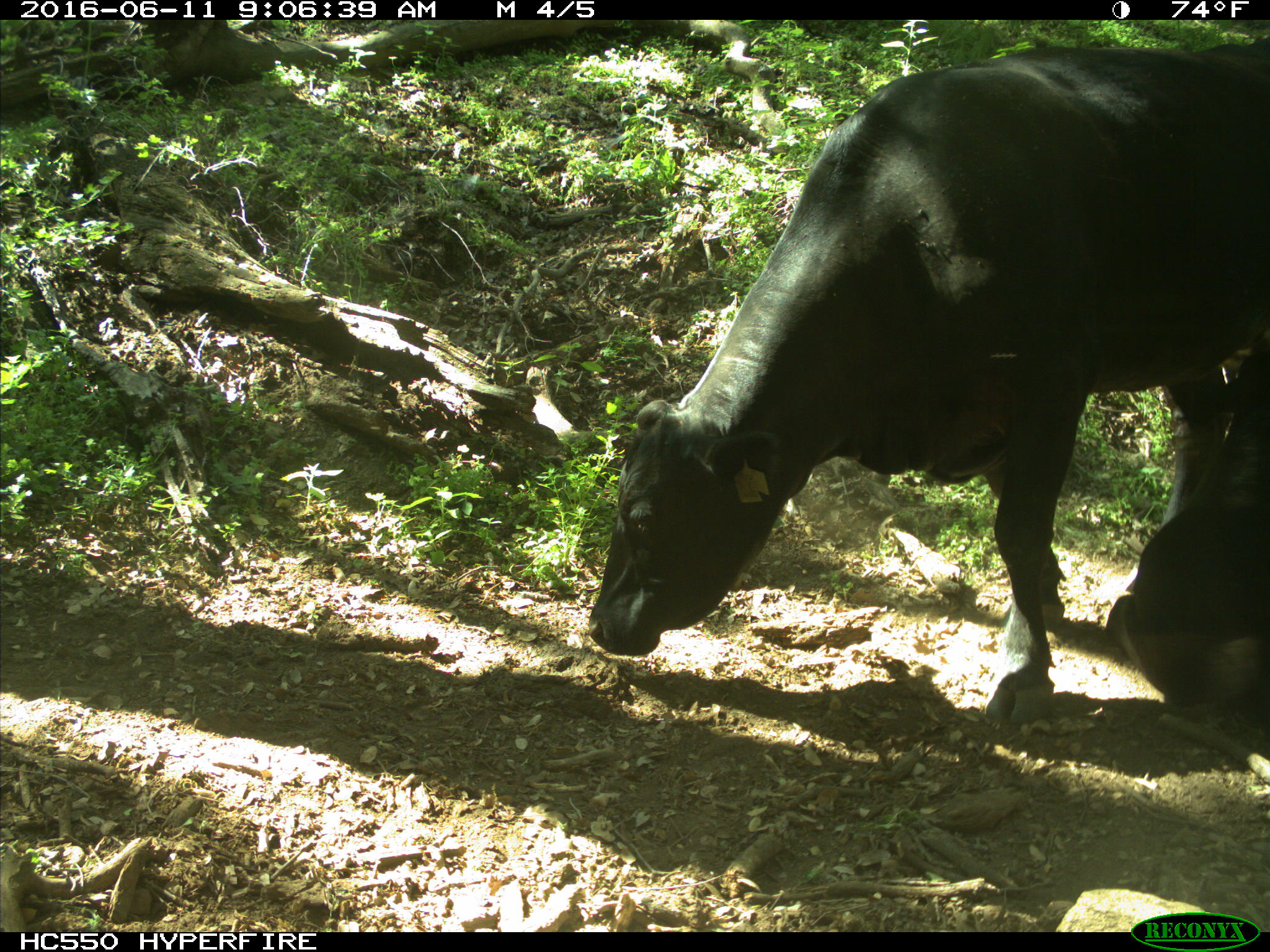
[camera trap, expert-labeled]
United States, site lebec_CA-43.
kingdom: Animalia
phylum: Chordata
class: Mammalia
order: Artiodactyla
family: Bovidae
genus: Bos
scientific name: Bos taurus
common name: domestic cow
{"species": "Bos taurus (domestic cow)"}